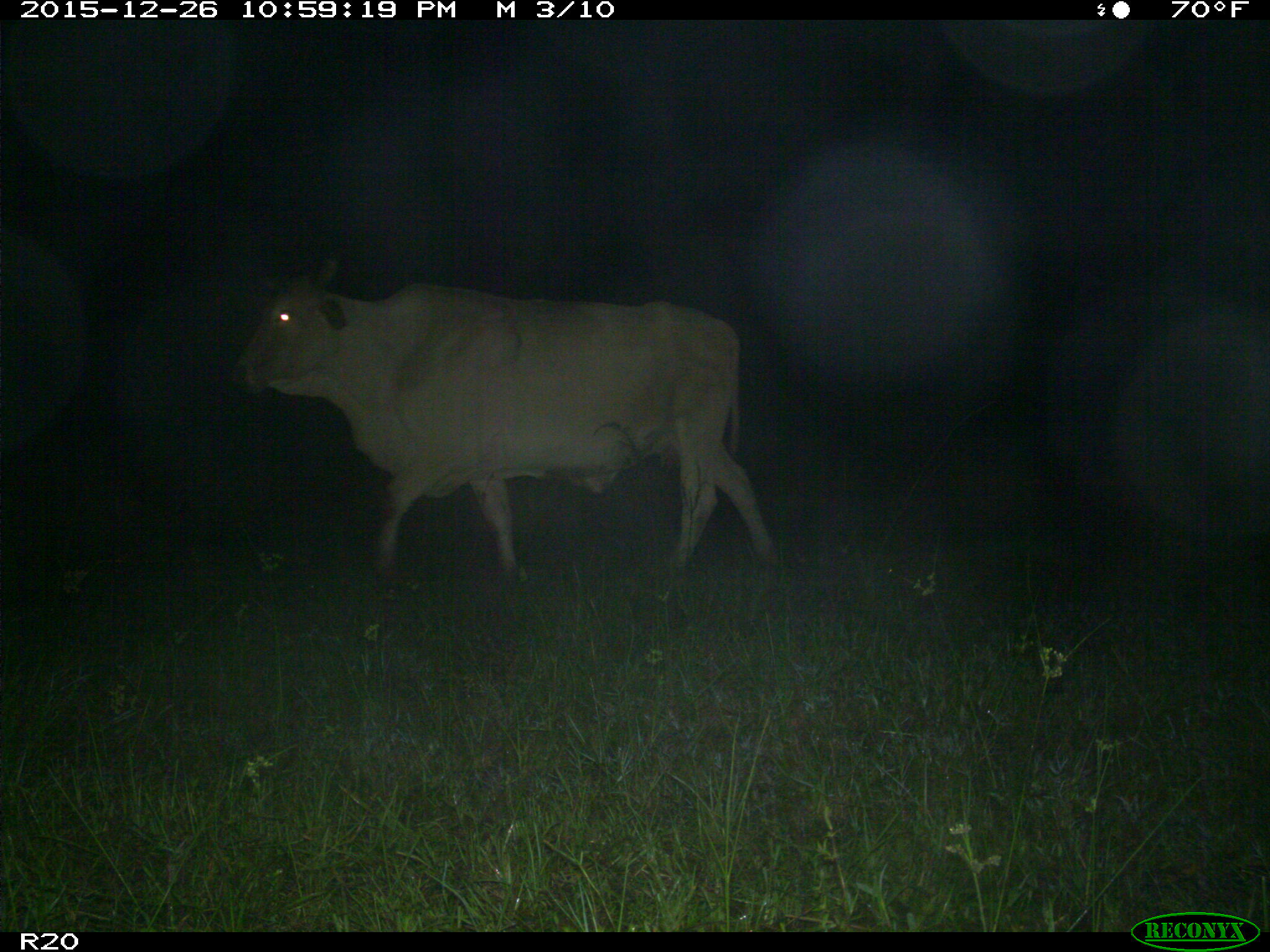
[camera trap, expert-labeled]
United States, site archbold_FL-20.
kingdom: Animalia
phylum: Chordata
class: Mammalia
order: Artiodactyla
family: Bovidae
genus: Bos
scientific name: Bos taurus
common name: domestic cow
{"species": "Bos taurus (domestic cow)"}